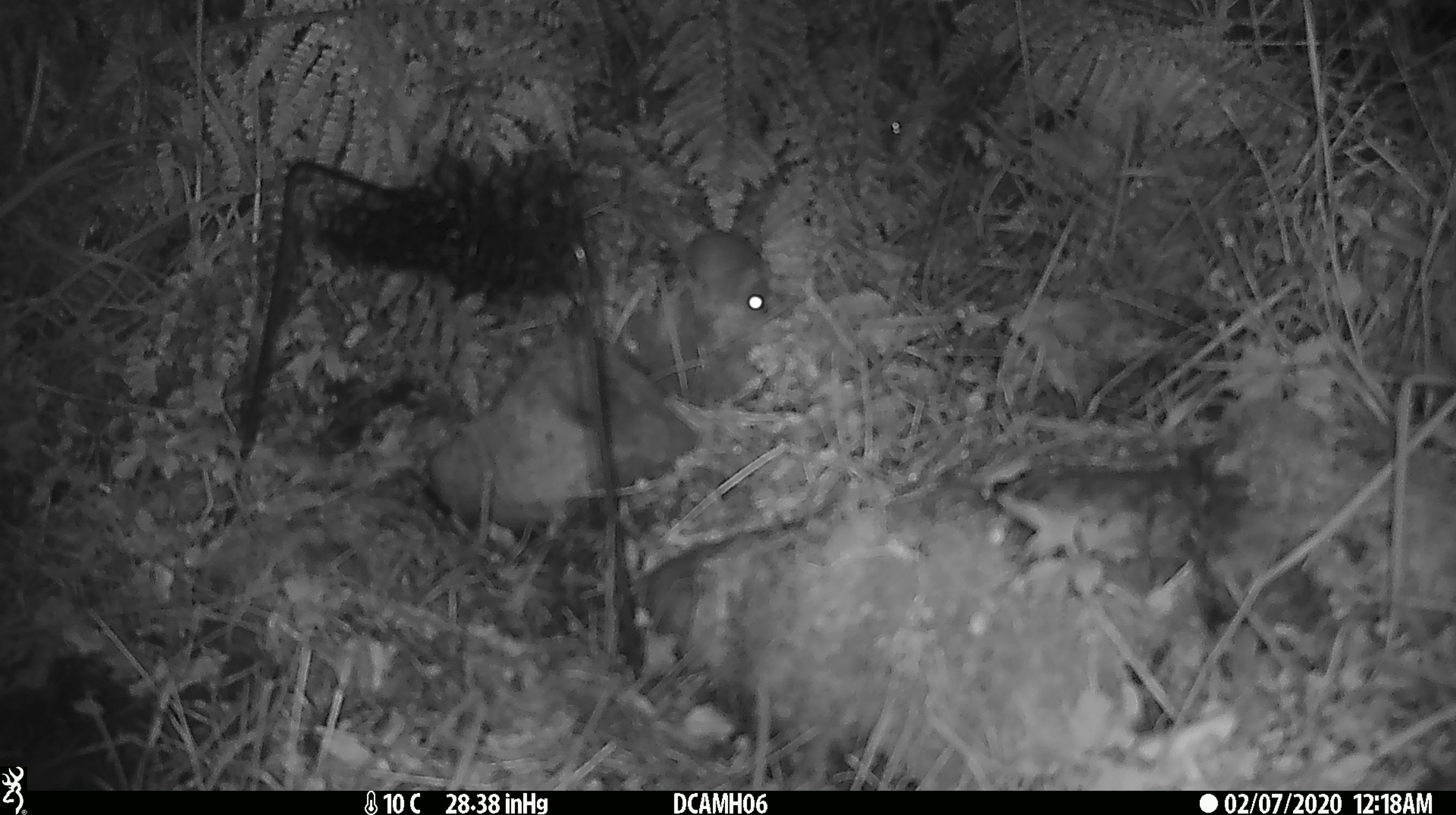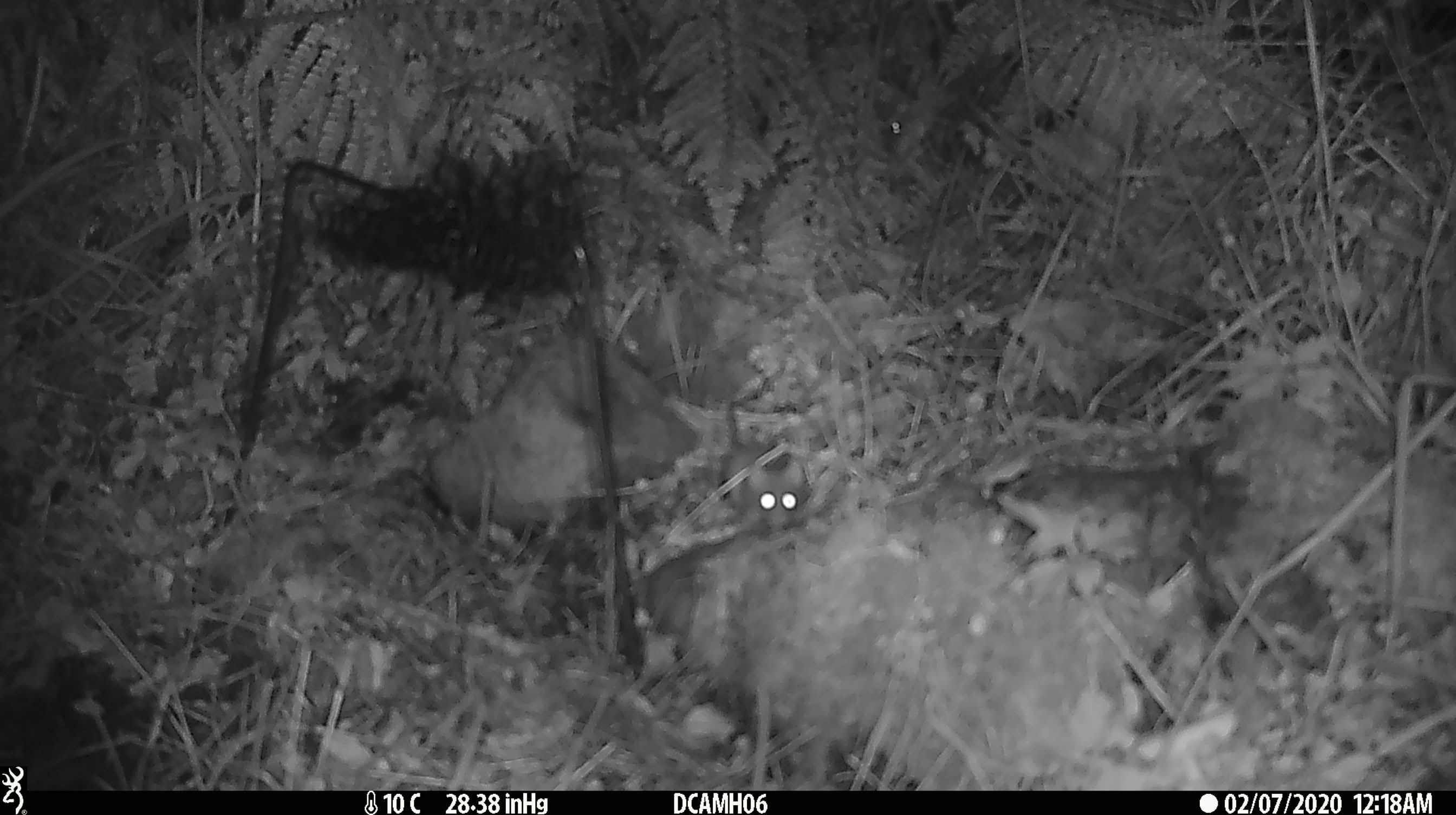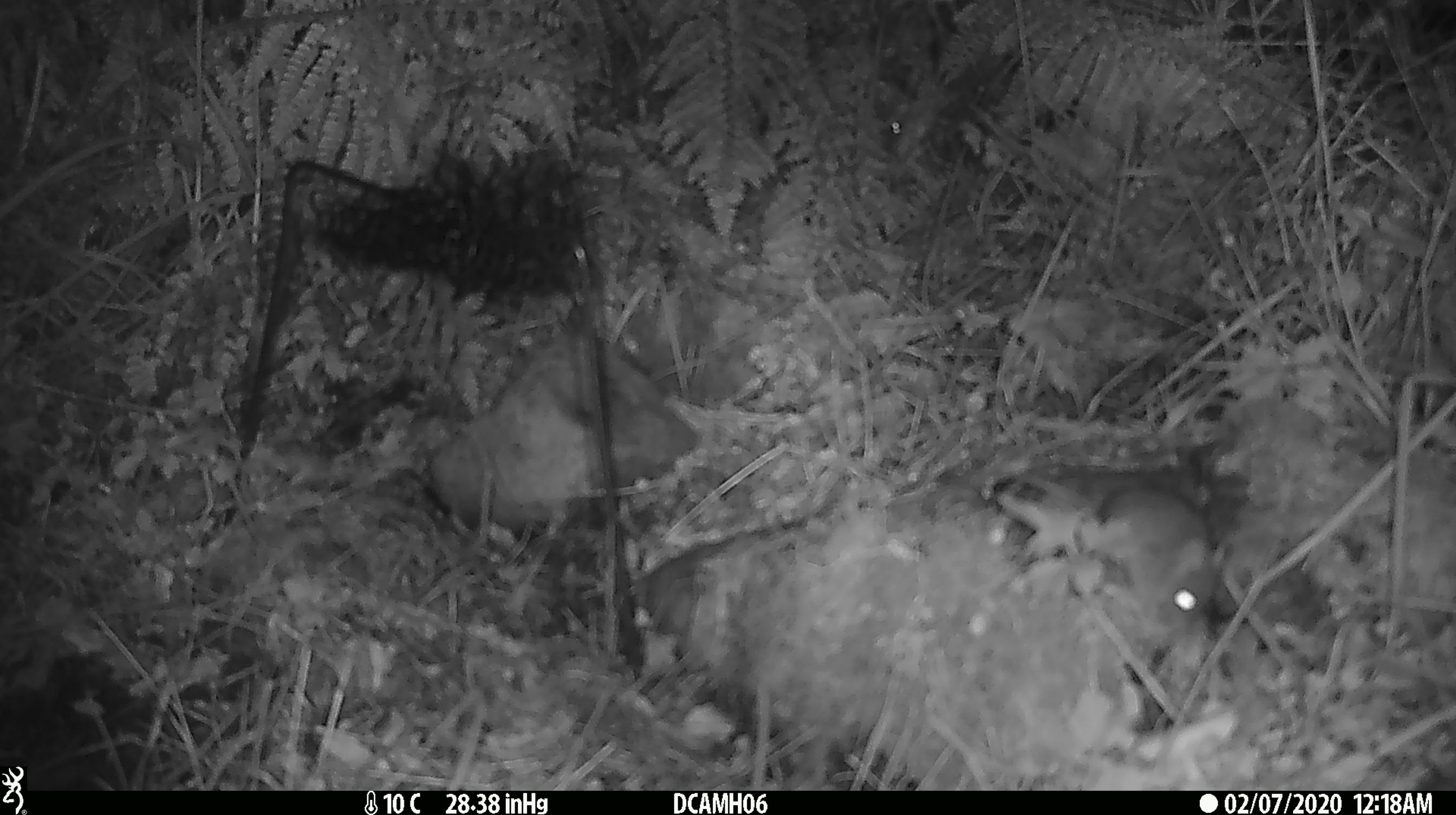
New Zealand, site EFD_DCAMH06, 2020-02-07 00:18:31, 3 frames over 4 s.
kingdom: Animalia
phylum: Chordata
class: Mammalia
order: Rodentia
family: Muridae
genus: Mus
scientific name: Mus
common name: mouse